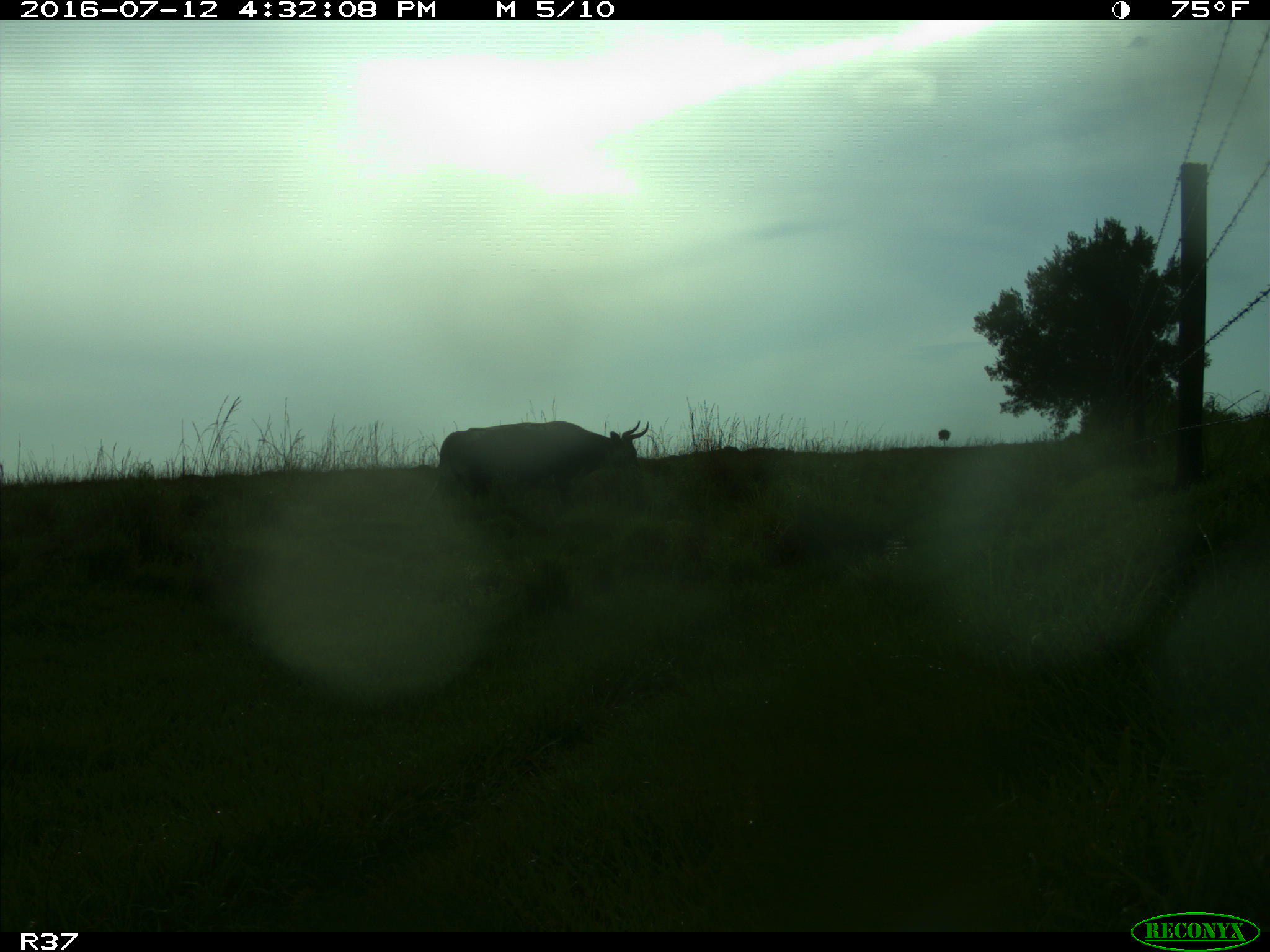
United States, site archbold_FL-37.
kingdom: Animalia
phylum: Chordata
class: Mammalia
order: Artiodactyla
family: Bovidae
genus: Bos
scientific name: Bos taurus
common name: domestic cow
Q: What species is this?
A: Bos taurus (domestic cow).